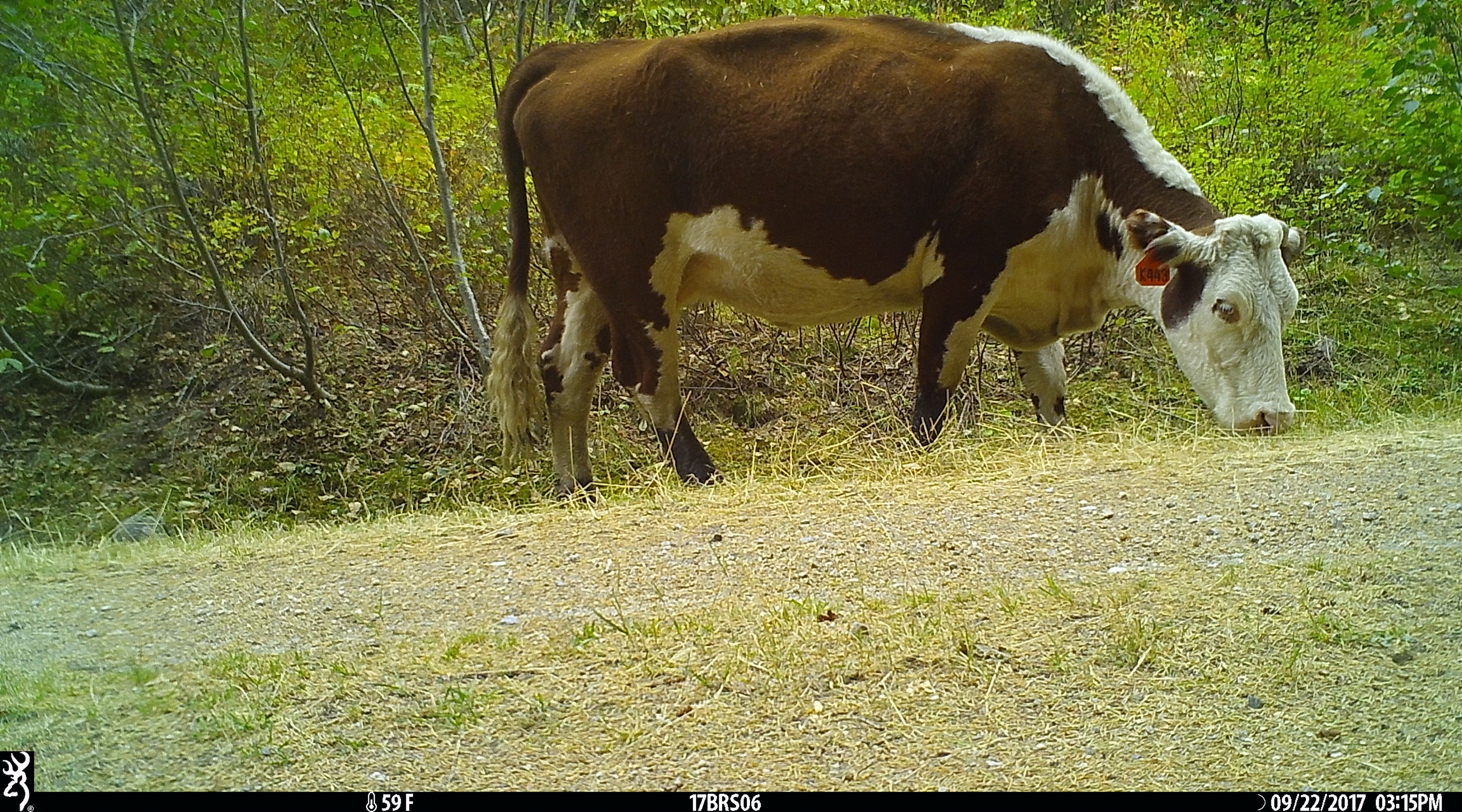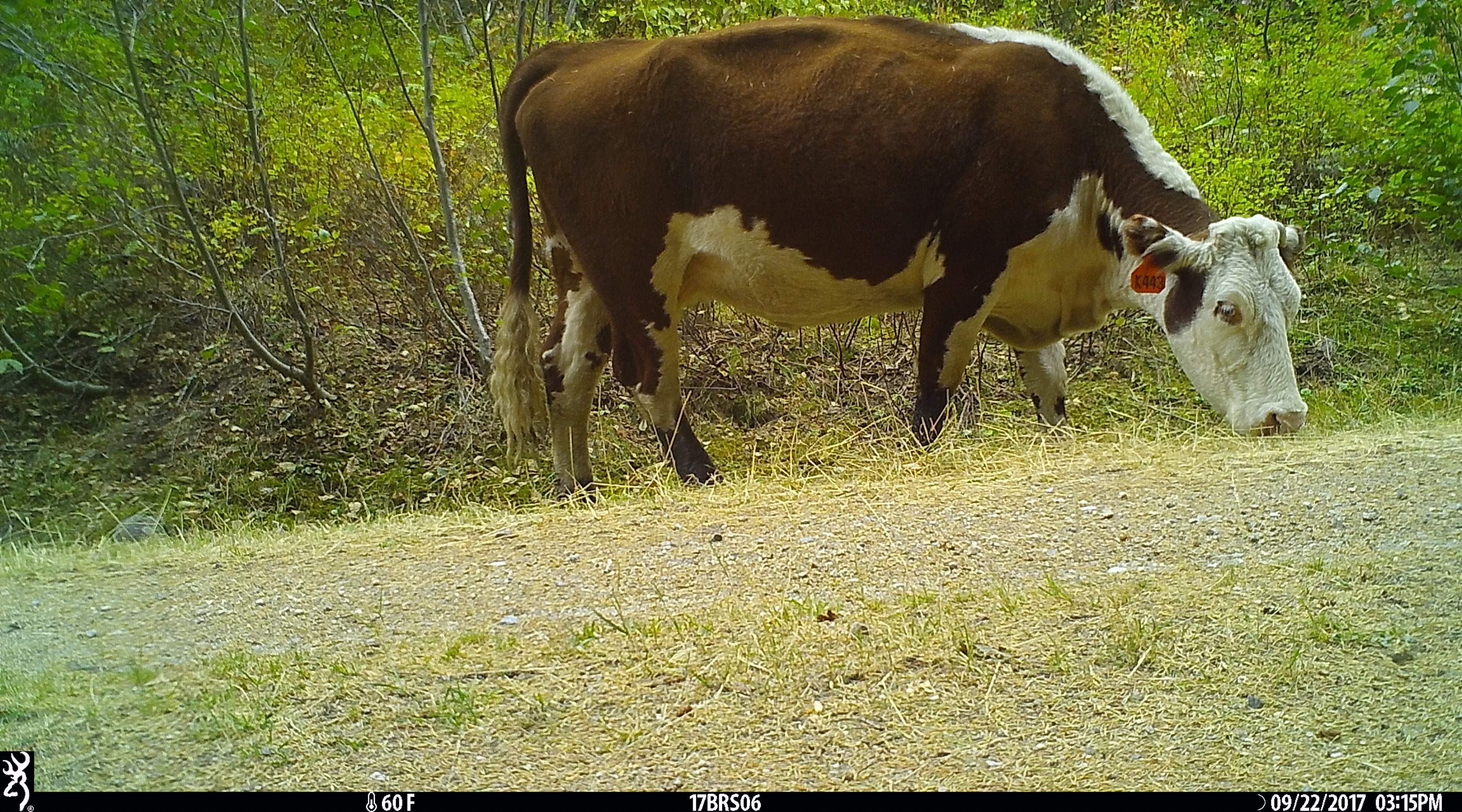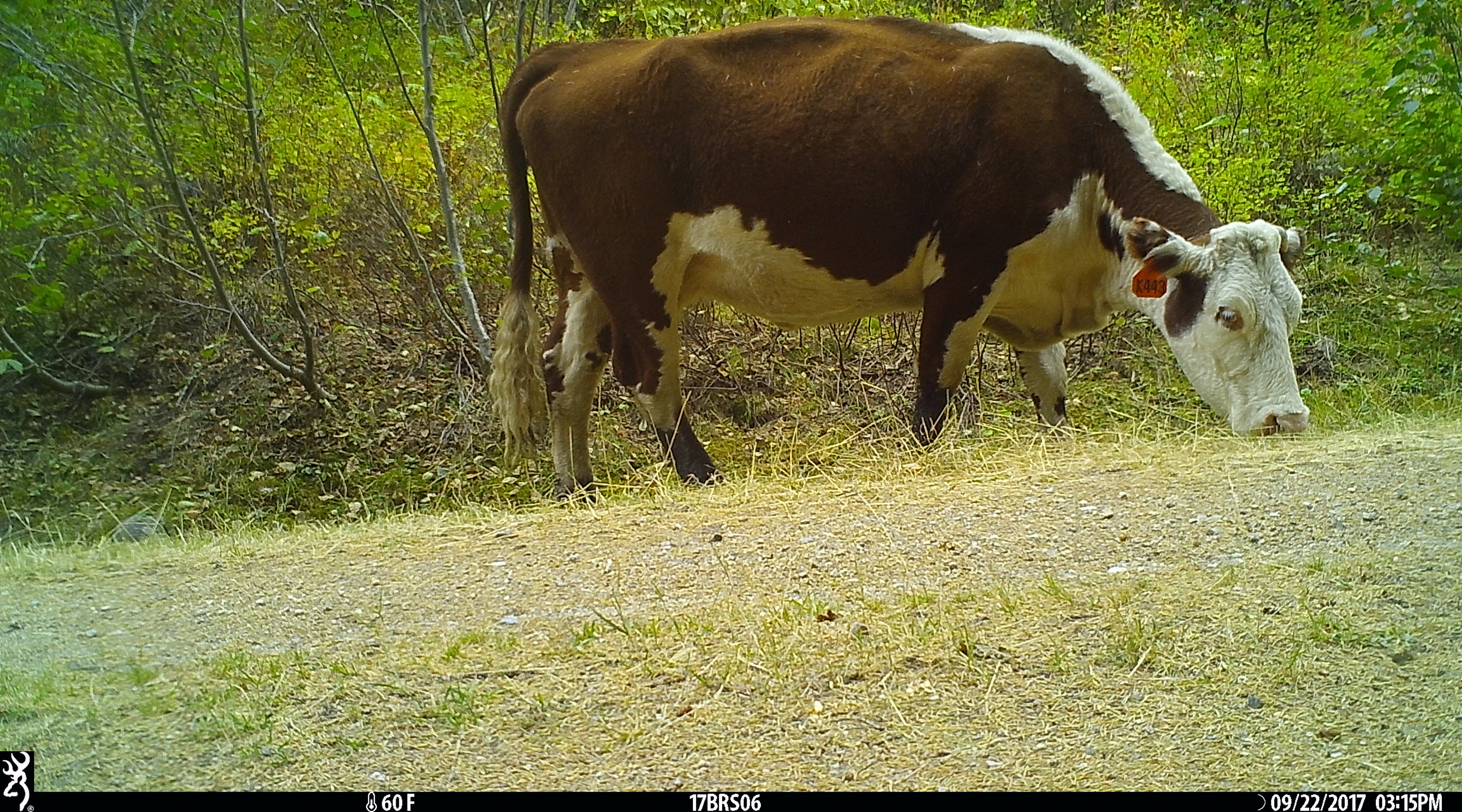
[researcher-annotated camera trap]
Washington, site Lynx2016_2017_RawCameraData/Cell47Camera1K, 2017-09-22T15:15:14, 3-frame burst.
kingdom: Animalia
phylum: Chordata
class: Mammalia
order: Artiodactyla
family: Bovidae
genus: Bos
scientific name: Bos taurus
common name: domestic cattle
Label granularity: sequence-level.